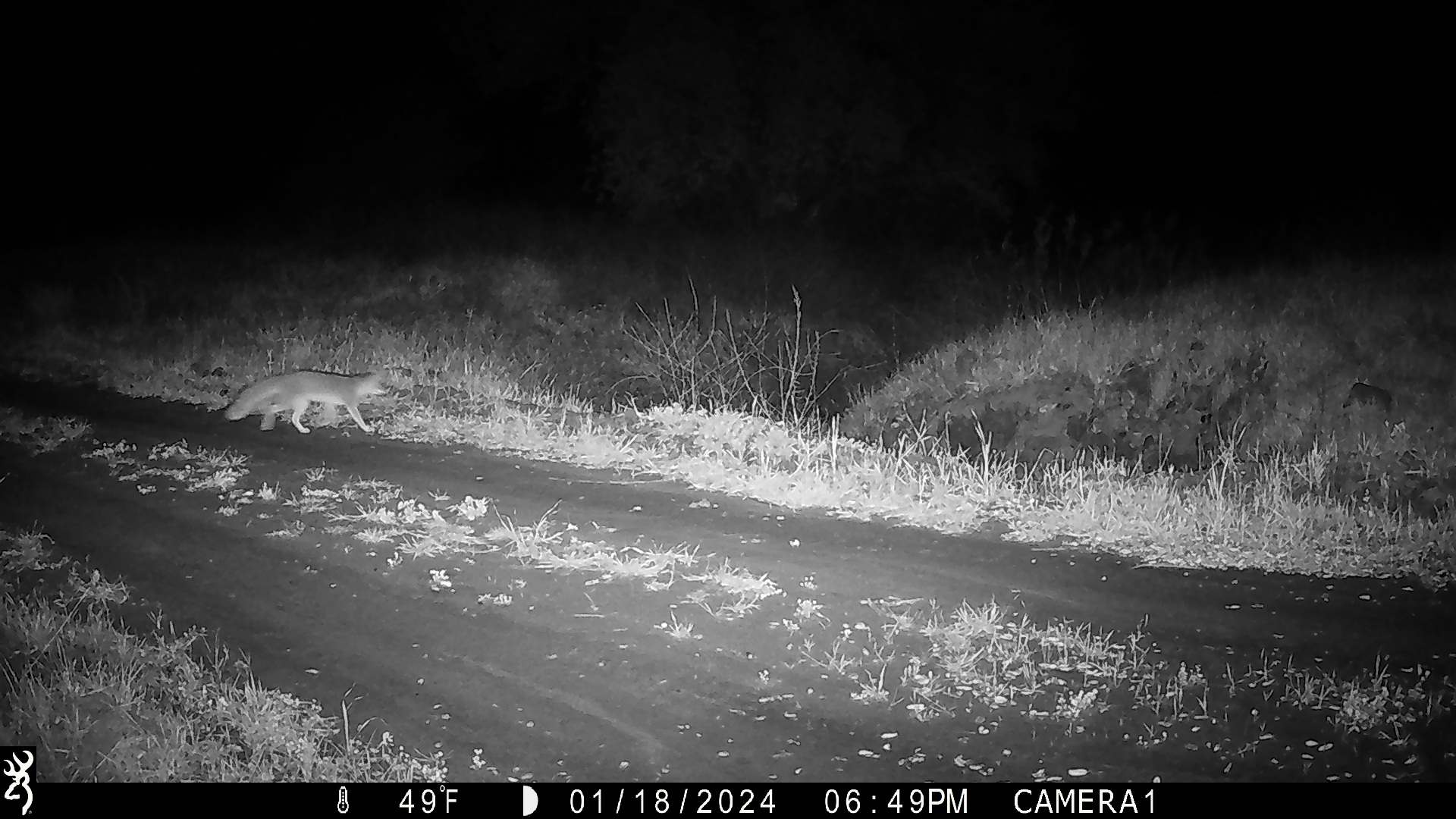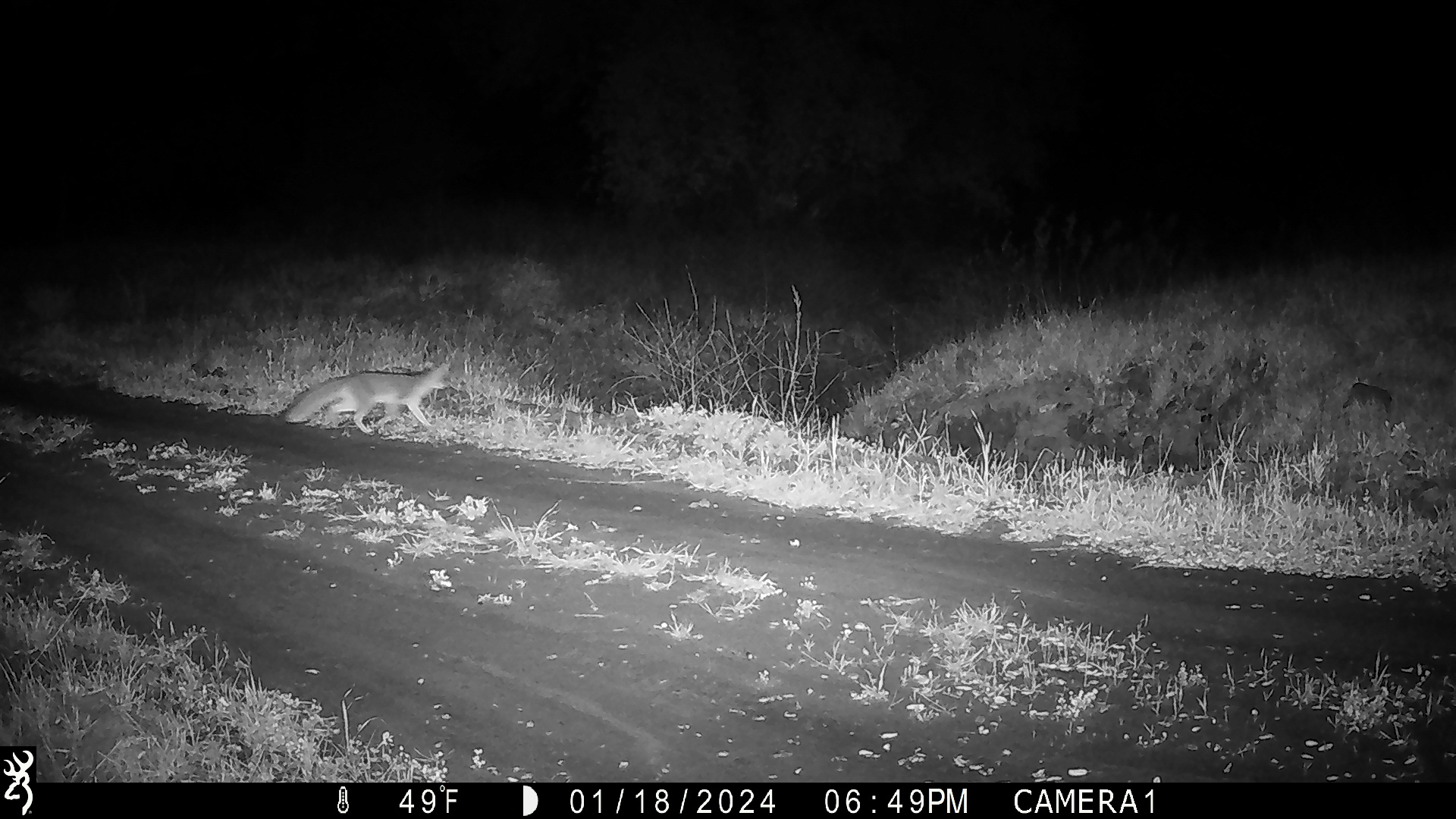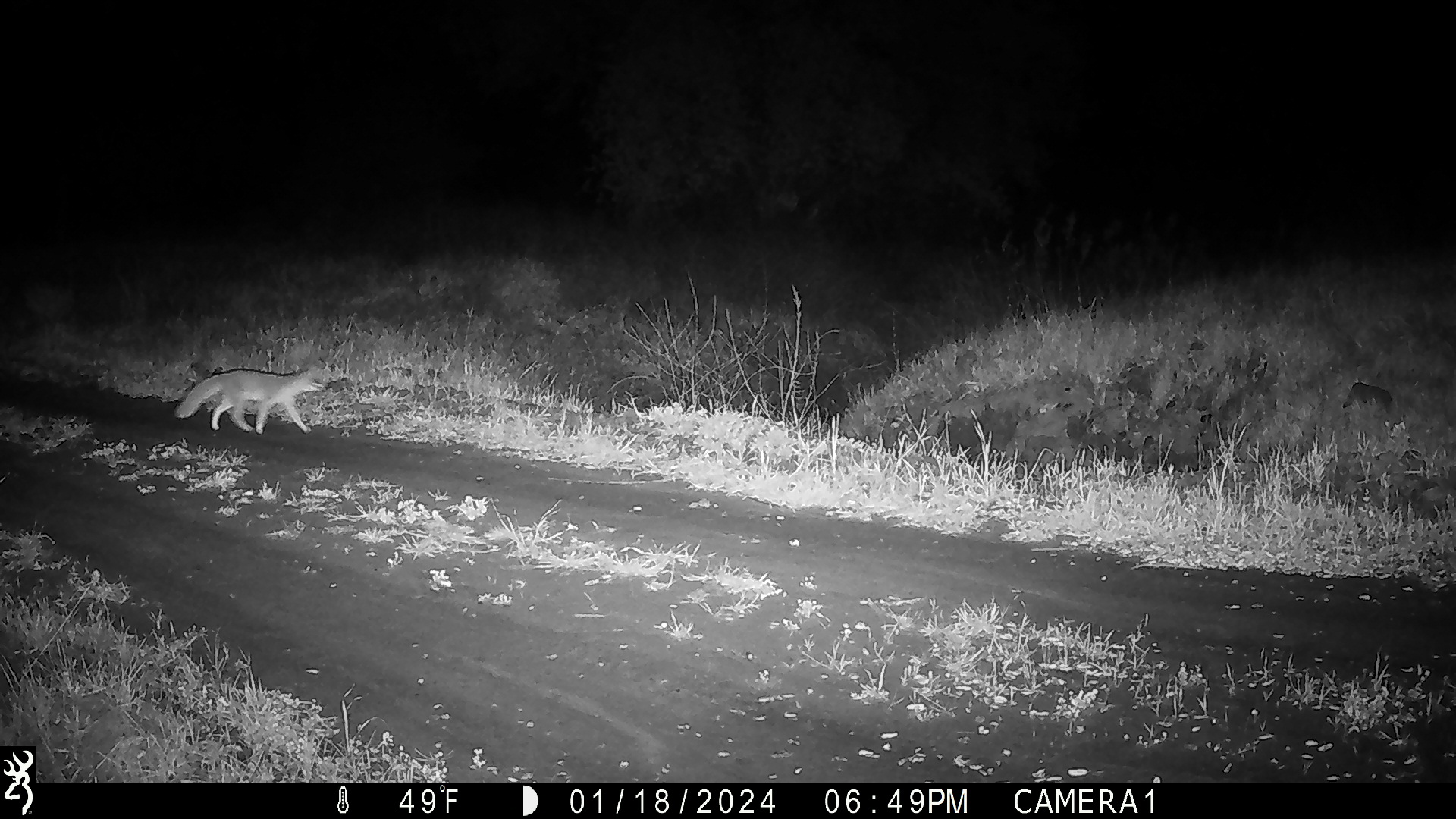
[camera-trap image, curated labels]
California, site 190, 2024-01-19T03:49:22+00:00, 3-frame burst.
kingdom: Animalia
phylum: Chordata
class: Mammalia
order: Carnivora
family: Canidae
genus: Urocyon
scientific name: Urocyon cinereoargenteus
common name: gray fox